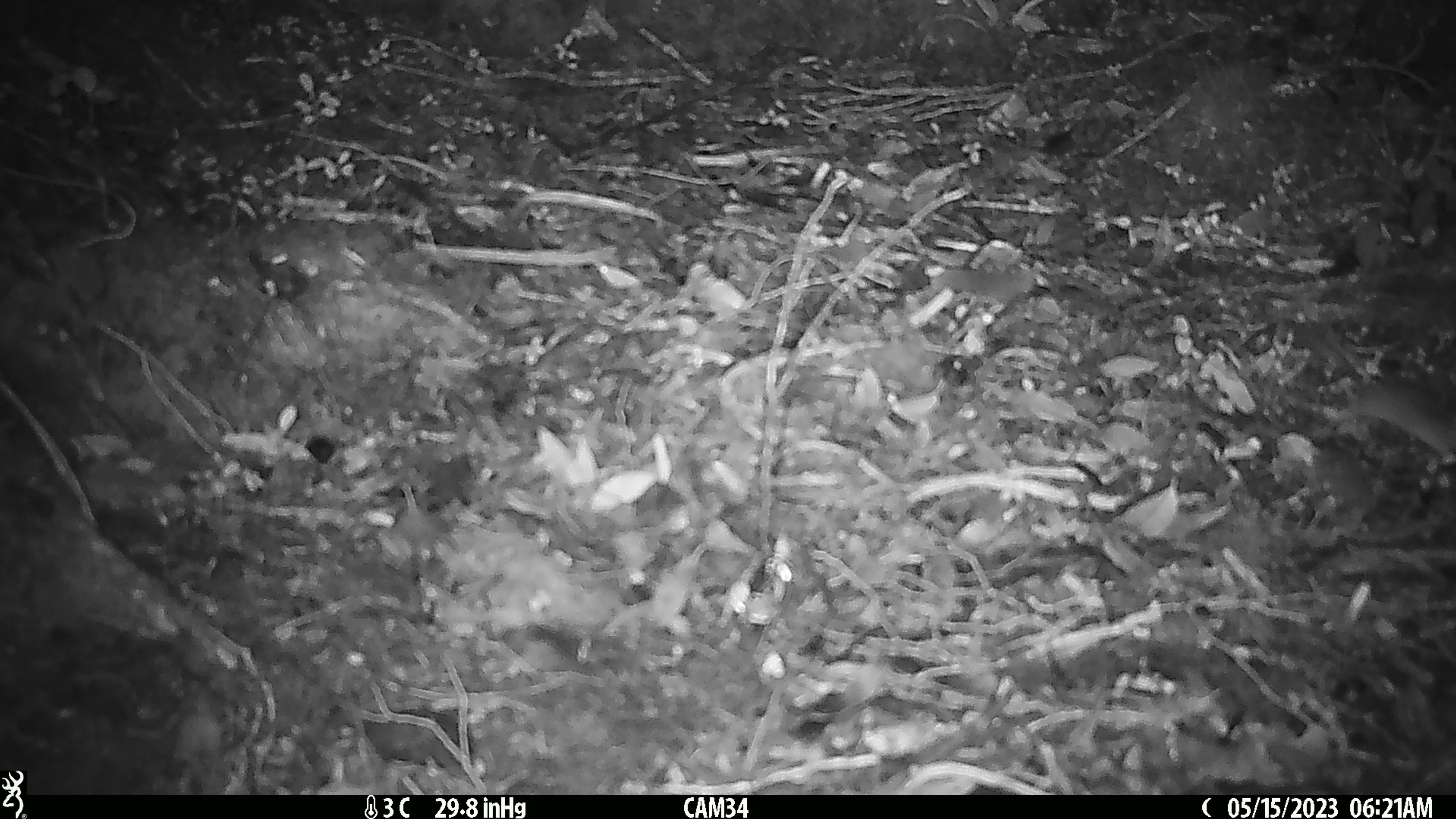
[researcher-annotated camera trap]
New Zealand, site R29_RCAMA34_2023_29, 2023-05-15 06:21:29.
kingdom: Animalia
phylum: Chordata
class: Mammalia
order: Rodentia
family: Muridae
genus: Mus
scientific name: Mus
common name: mouse